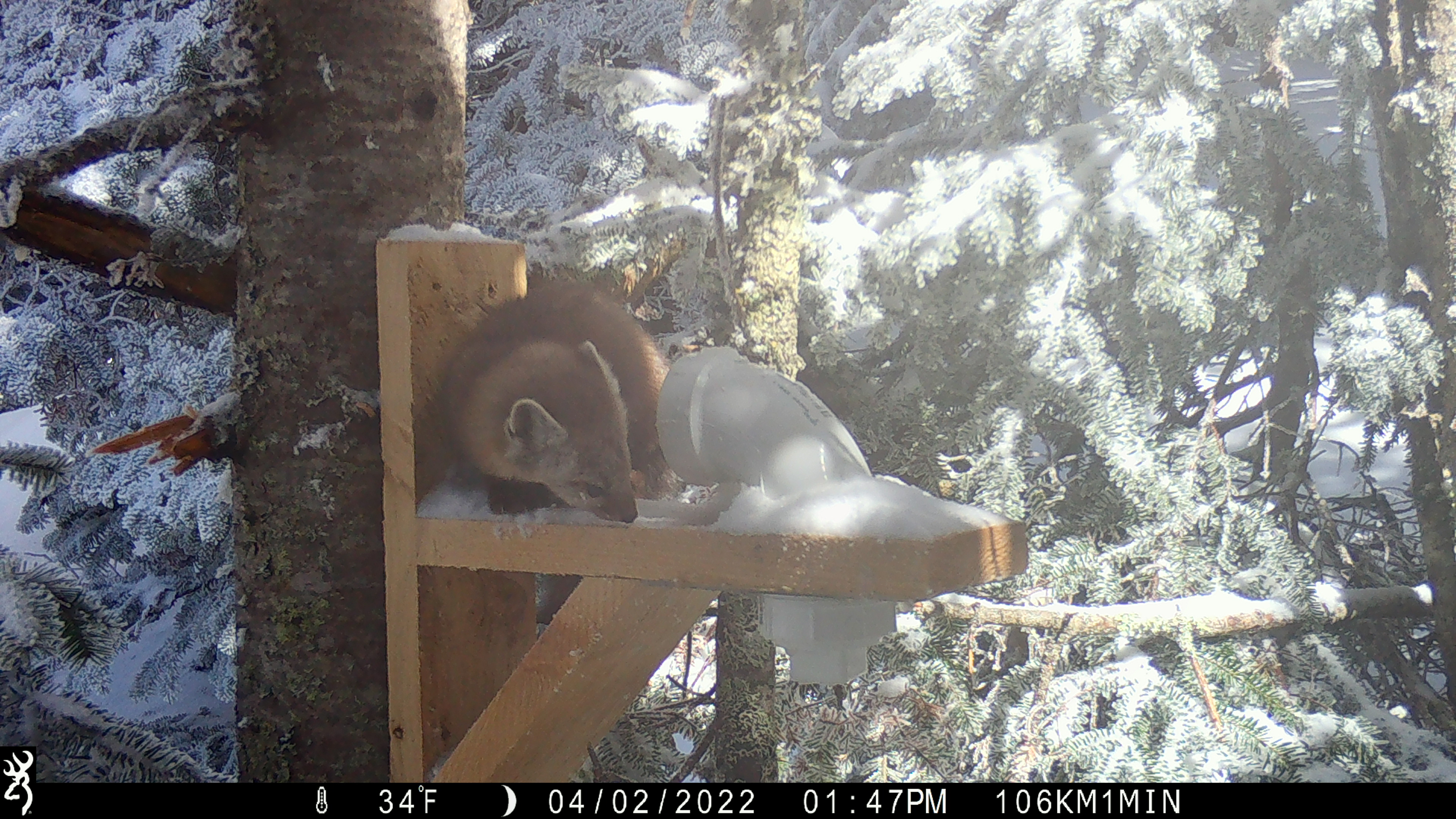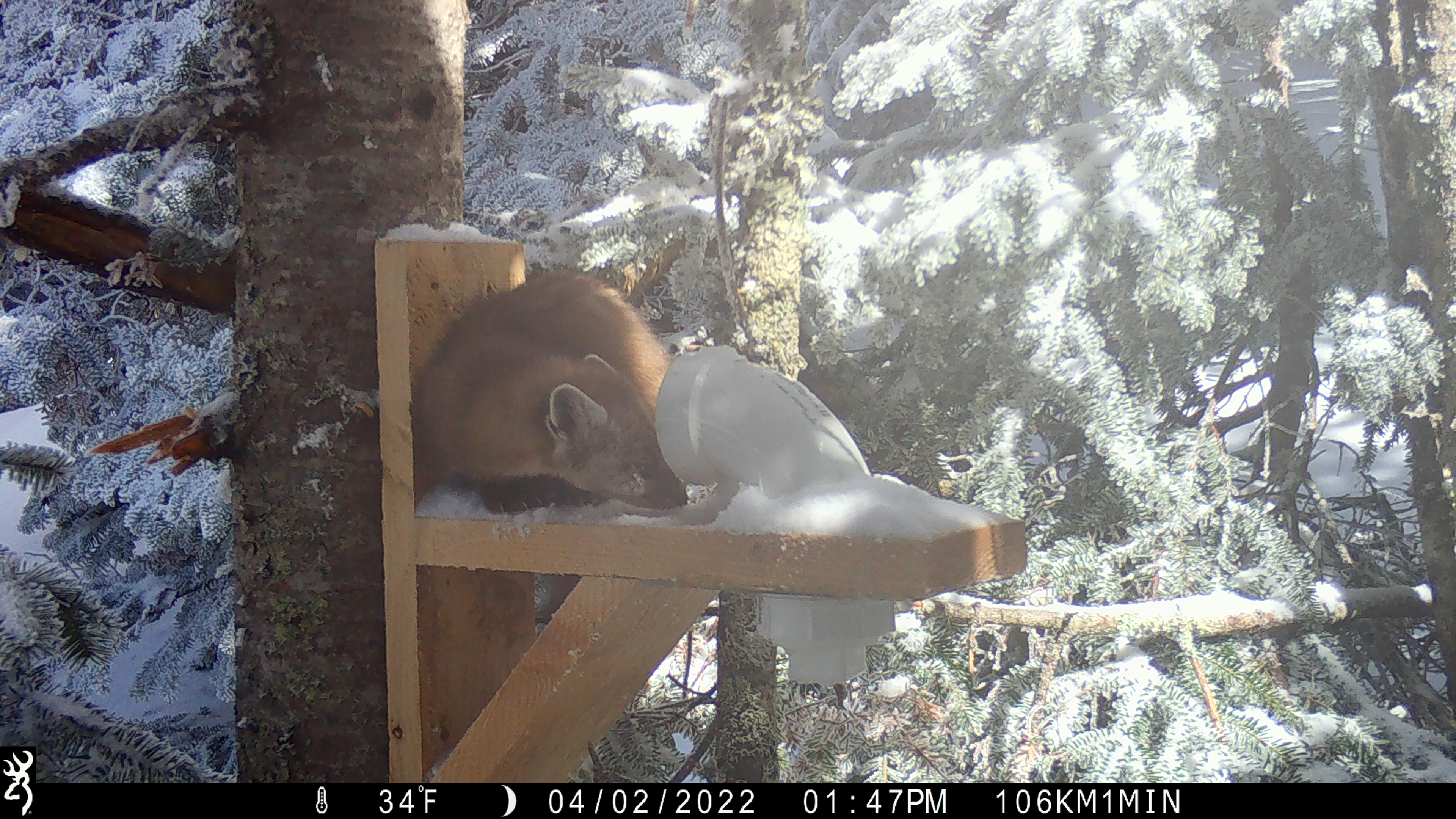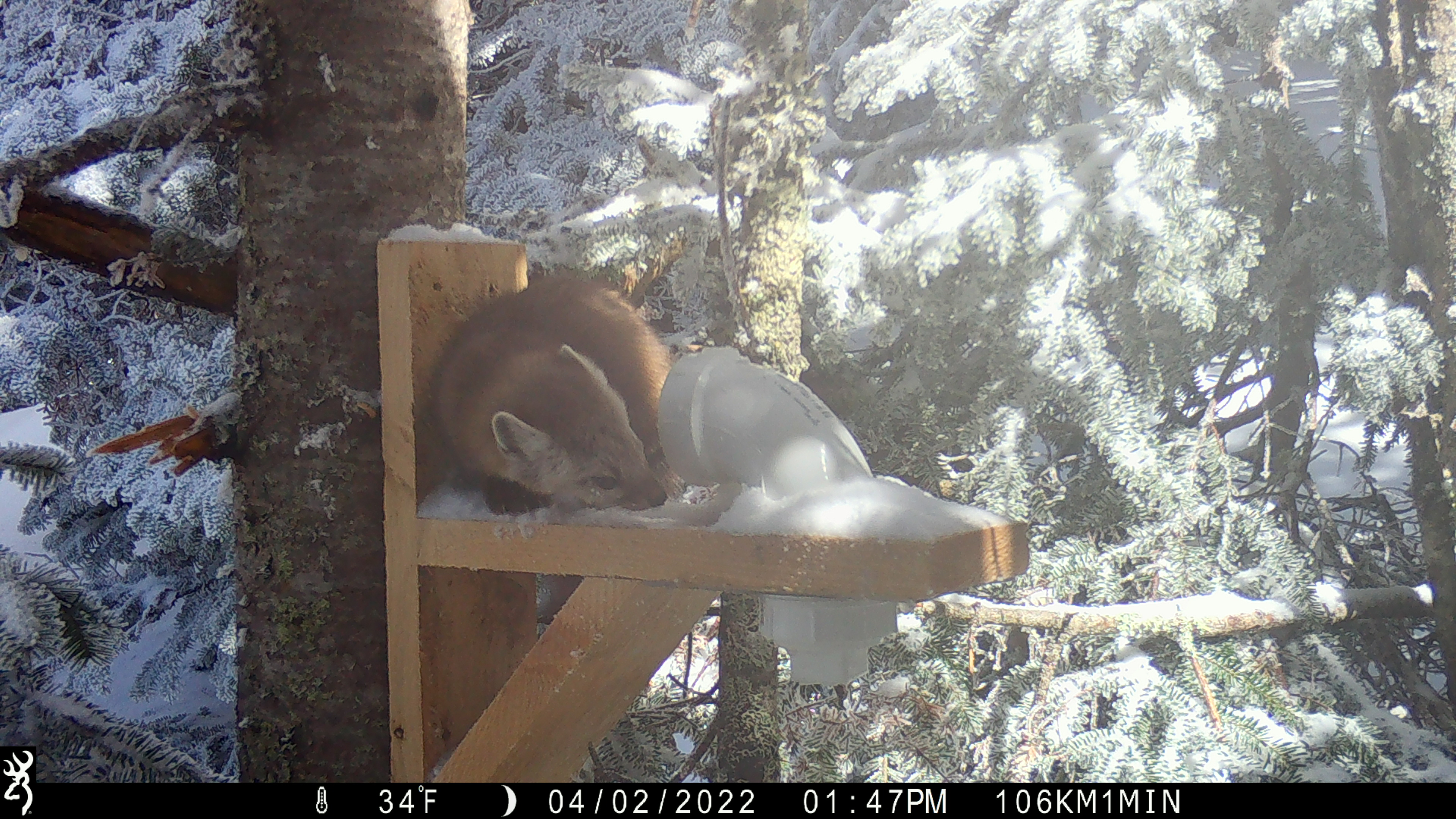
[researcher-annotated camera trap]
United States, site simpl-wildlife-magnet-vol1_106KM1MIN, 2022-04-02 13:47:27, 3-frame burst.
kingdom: Animalia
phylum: Chordata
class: Mammalia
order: Carnivora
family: Mustelidae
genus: Martes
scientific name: Martes americana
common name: american marten